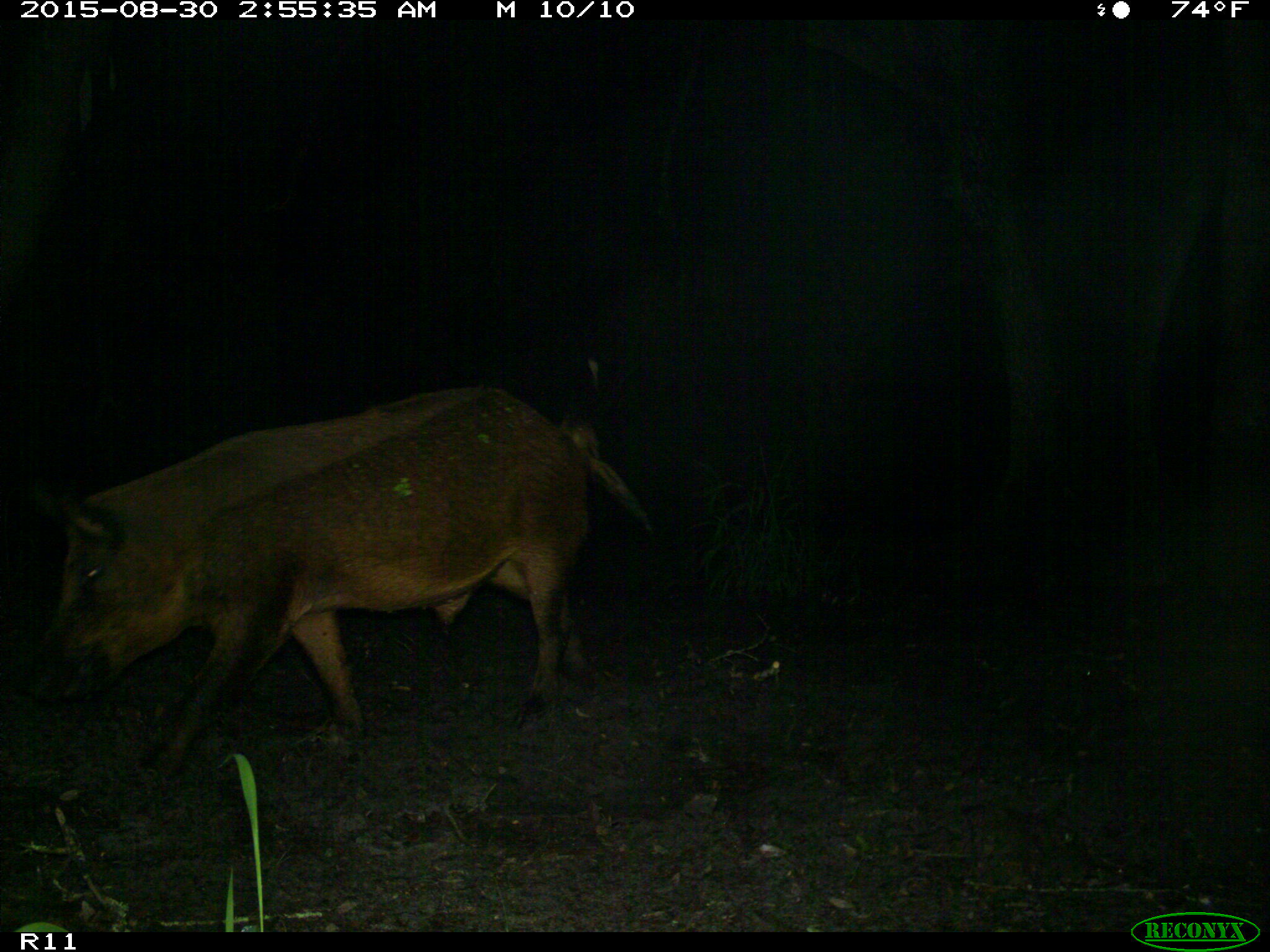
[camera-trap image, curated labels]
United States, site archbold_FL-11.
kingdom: Animalia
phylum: Chordata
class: Mammalia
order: Artiodactyla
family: Suidae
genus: Sus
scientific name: Sus scrofa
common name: wild boar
Sus scrofa (wild boar).